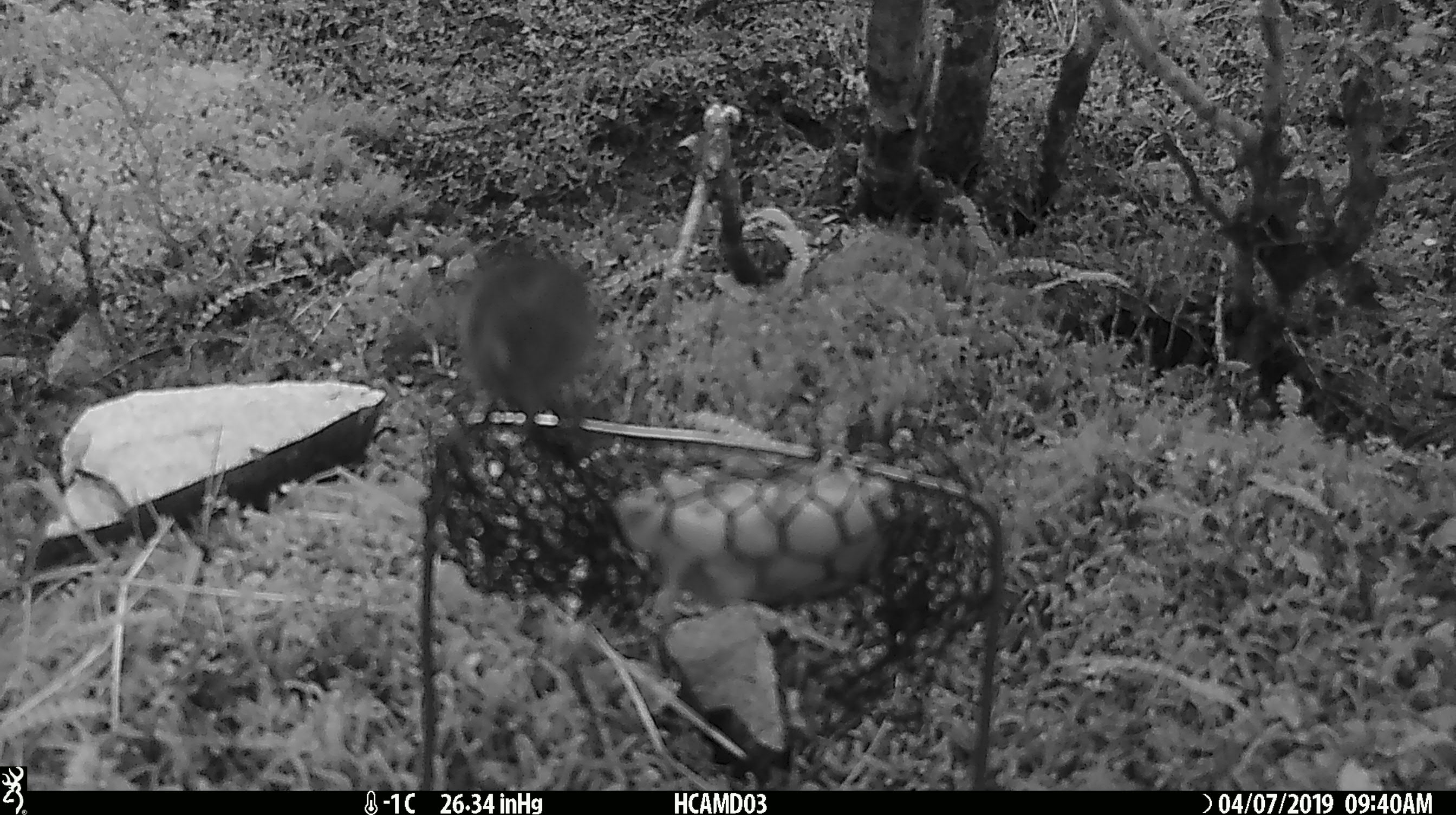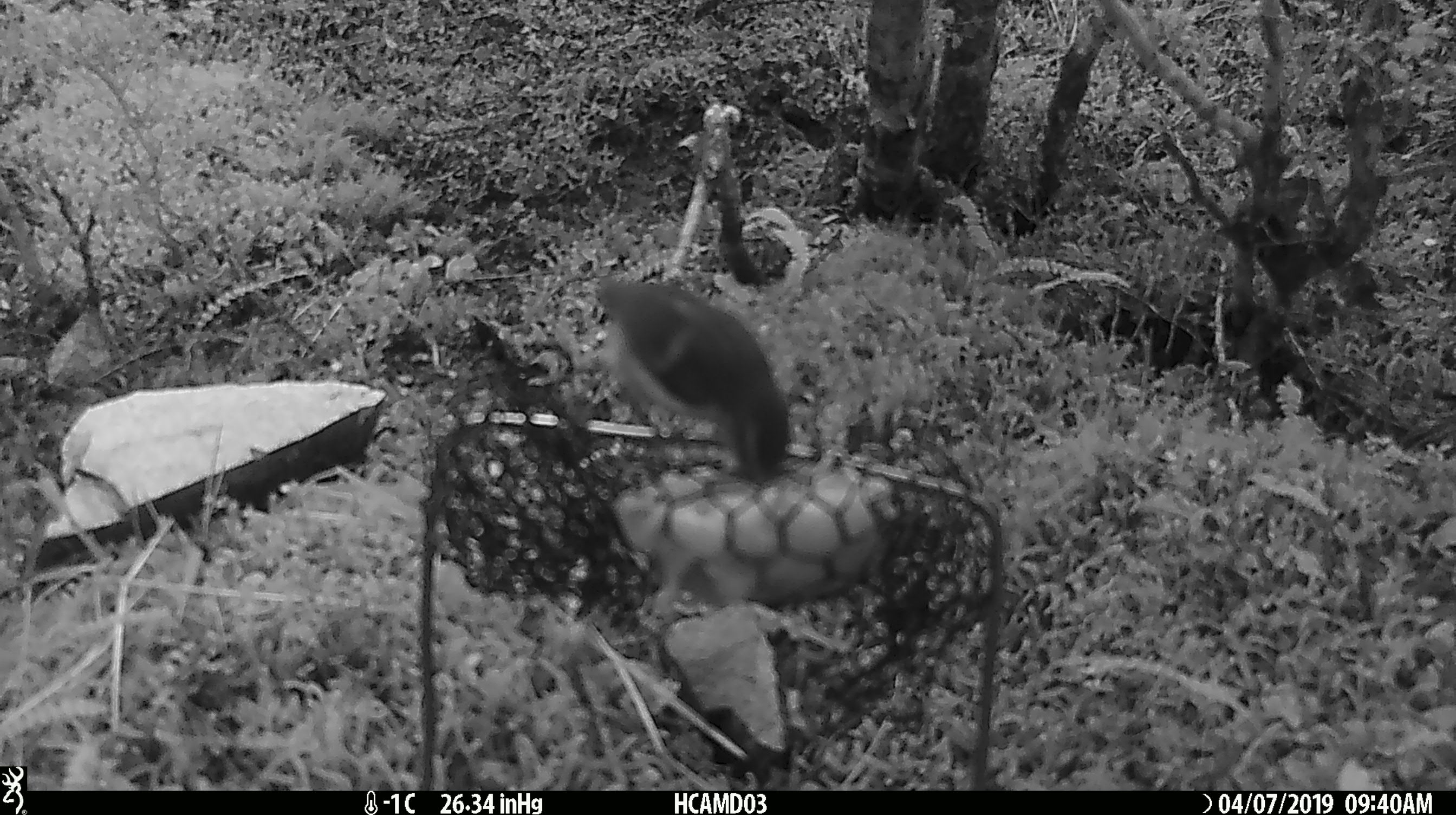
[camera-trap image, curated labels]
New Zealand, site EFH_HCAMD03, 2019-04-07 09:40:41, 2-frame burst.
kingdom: Animalia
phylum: Chordata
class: Aves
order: Passeriformes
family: Acanthisittidae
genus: Acanthisitta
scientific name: Acanthisitta chloris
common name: rifleman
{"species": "rifleman (Acanthisitta chloris)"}